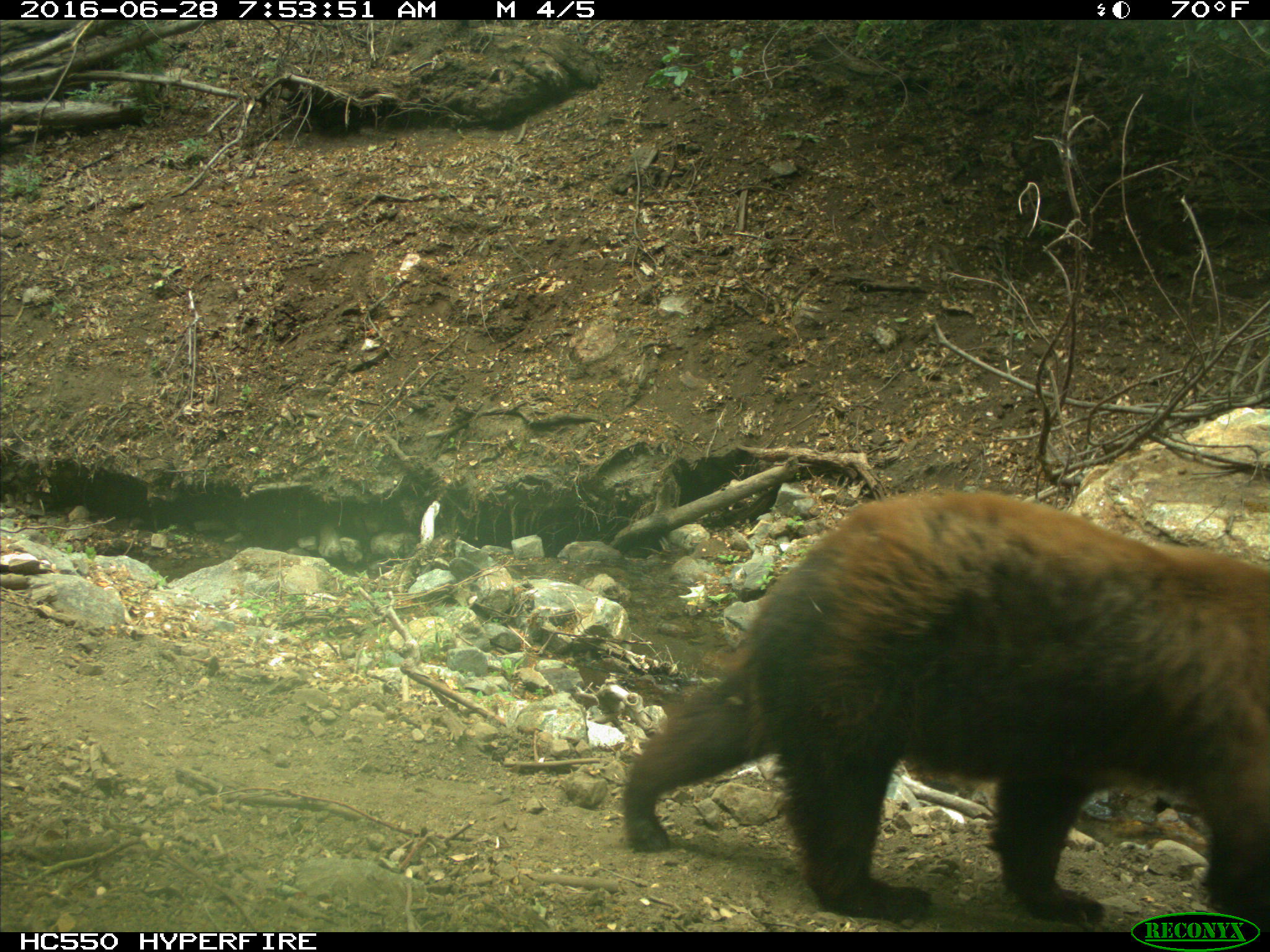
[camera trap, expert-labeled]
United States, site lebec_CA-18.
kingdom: Animalia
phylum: Chordata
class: Mammalia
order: Carnivora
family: Ursidae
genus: Ursus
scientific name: Ursus americanus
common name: american black bear